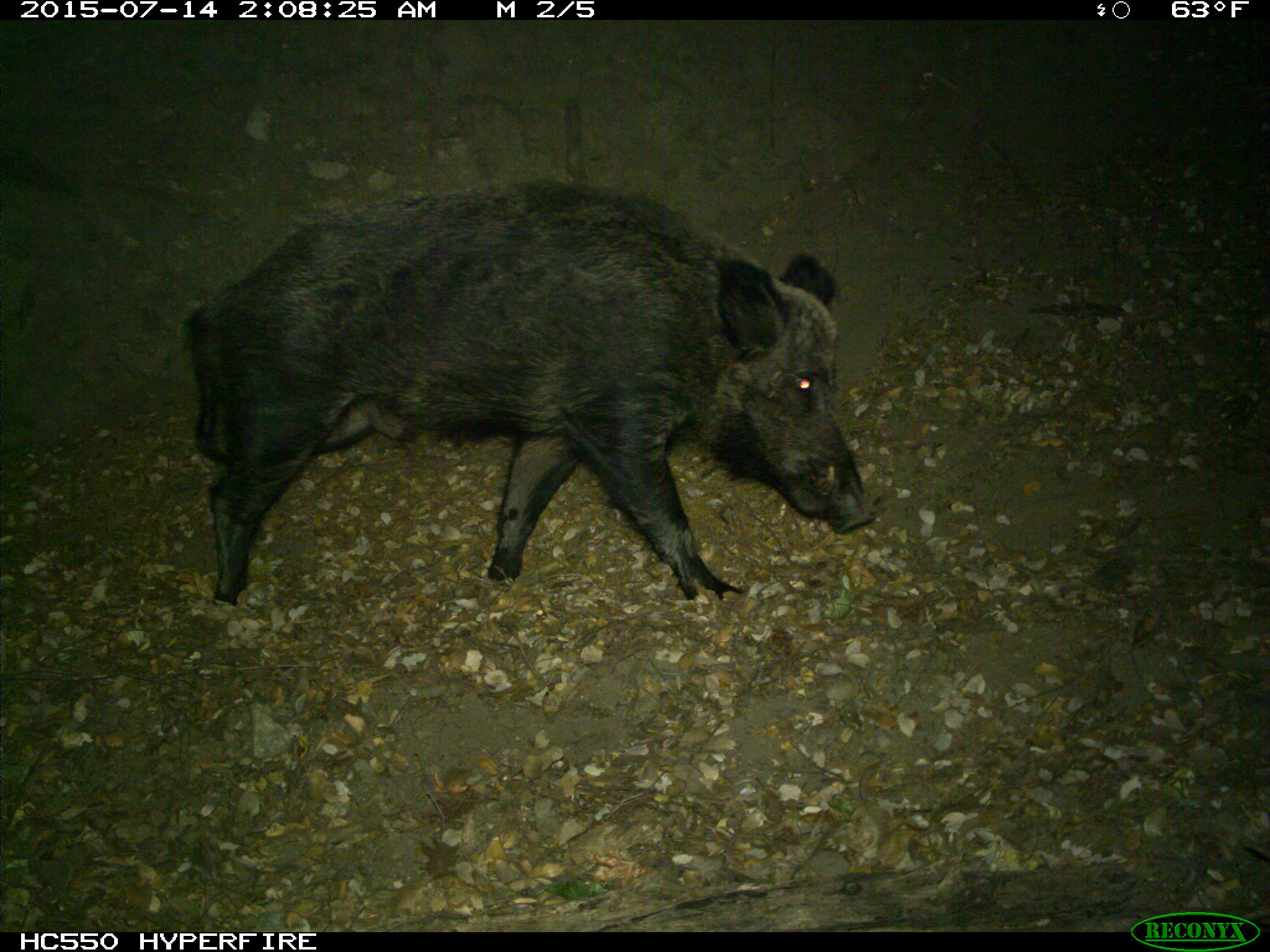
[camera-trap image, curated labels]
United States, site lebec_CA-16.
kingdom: Animalia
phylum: Chordata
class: Mammalia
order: Artiodactyla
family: Suidae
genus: Sus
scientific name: Sus scrofa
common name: wild boar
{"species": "Sus scrofa (wild boar)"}